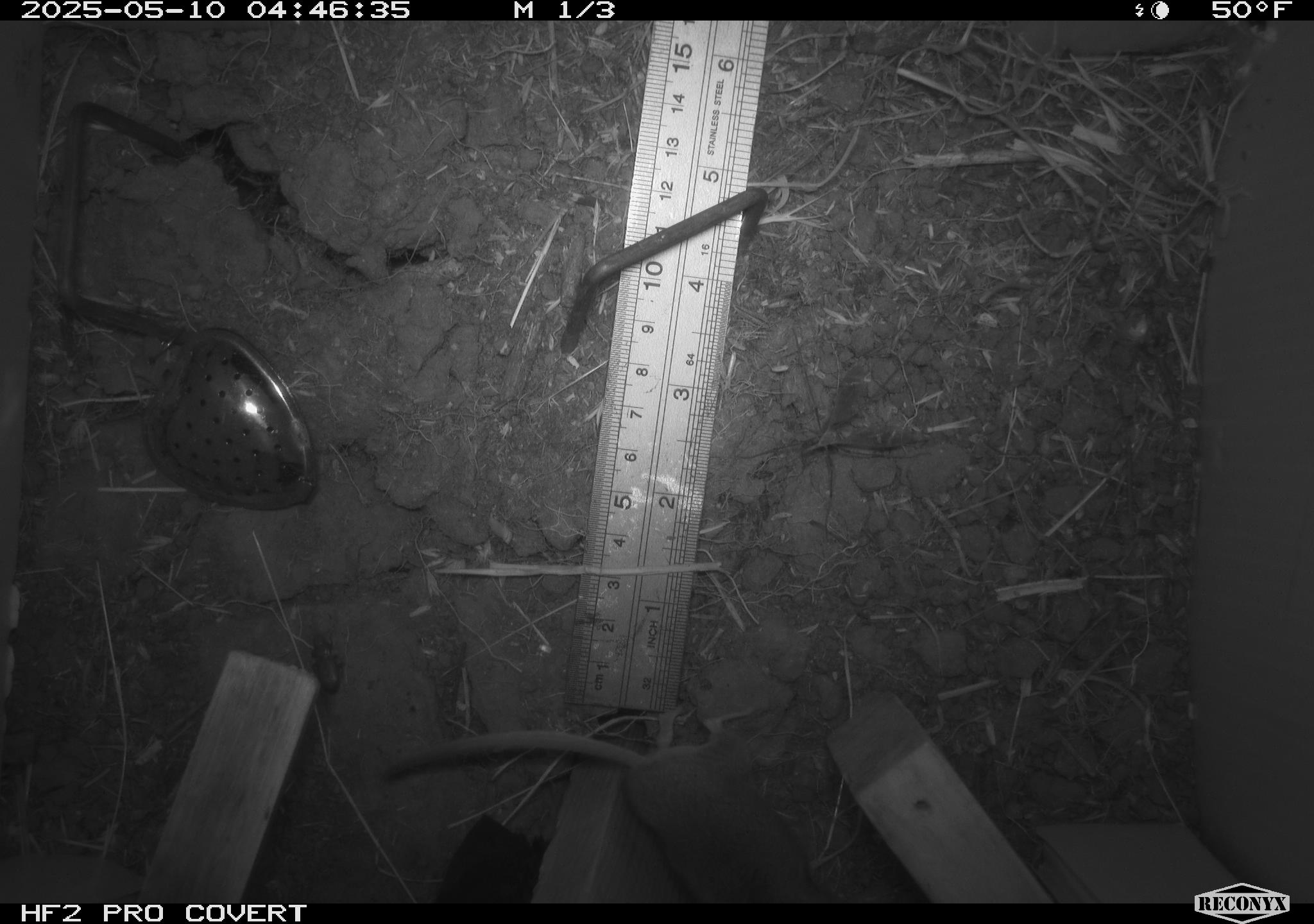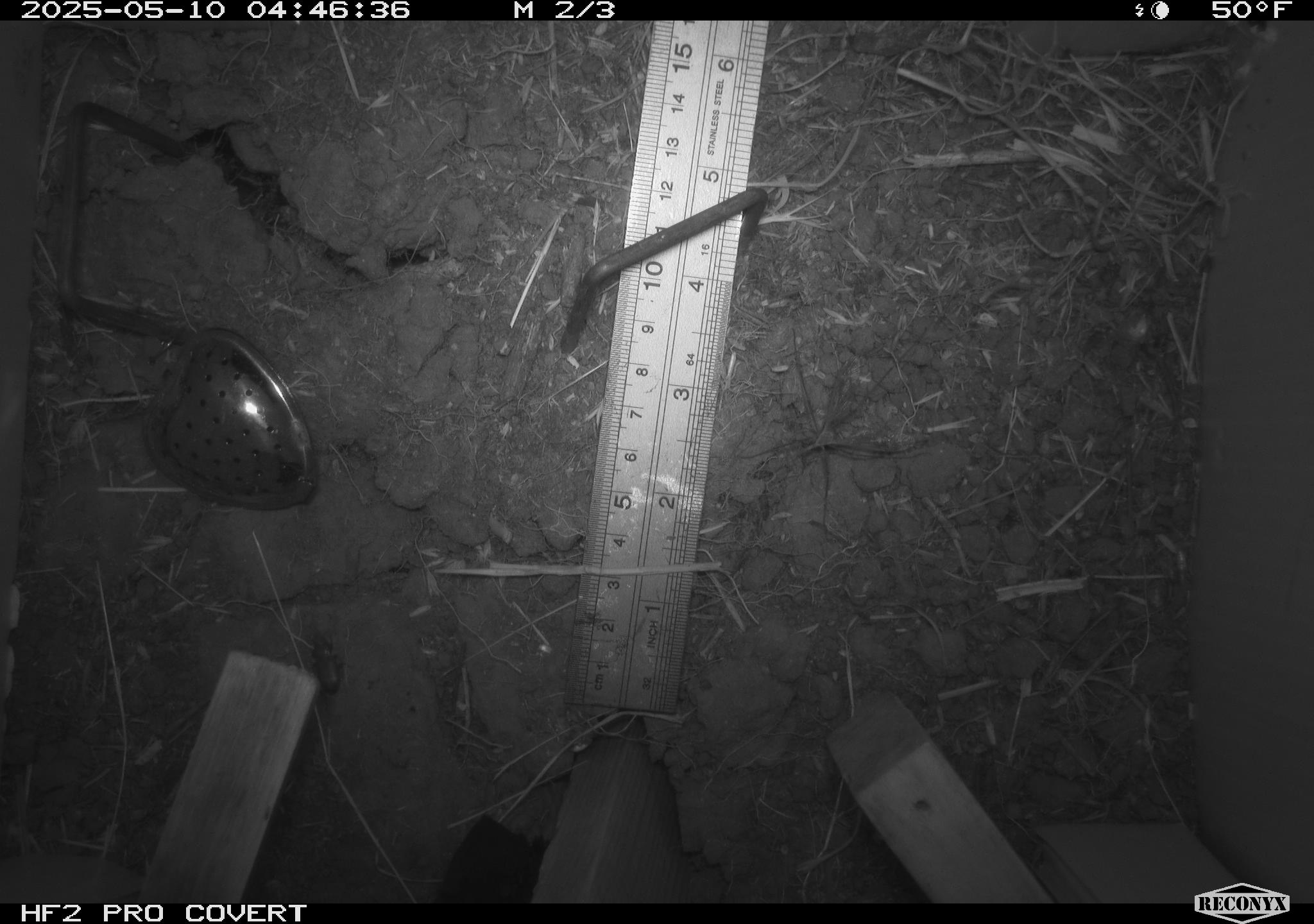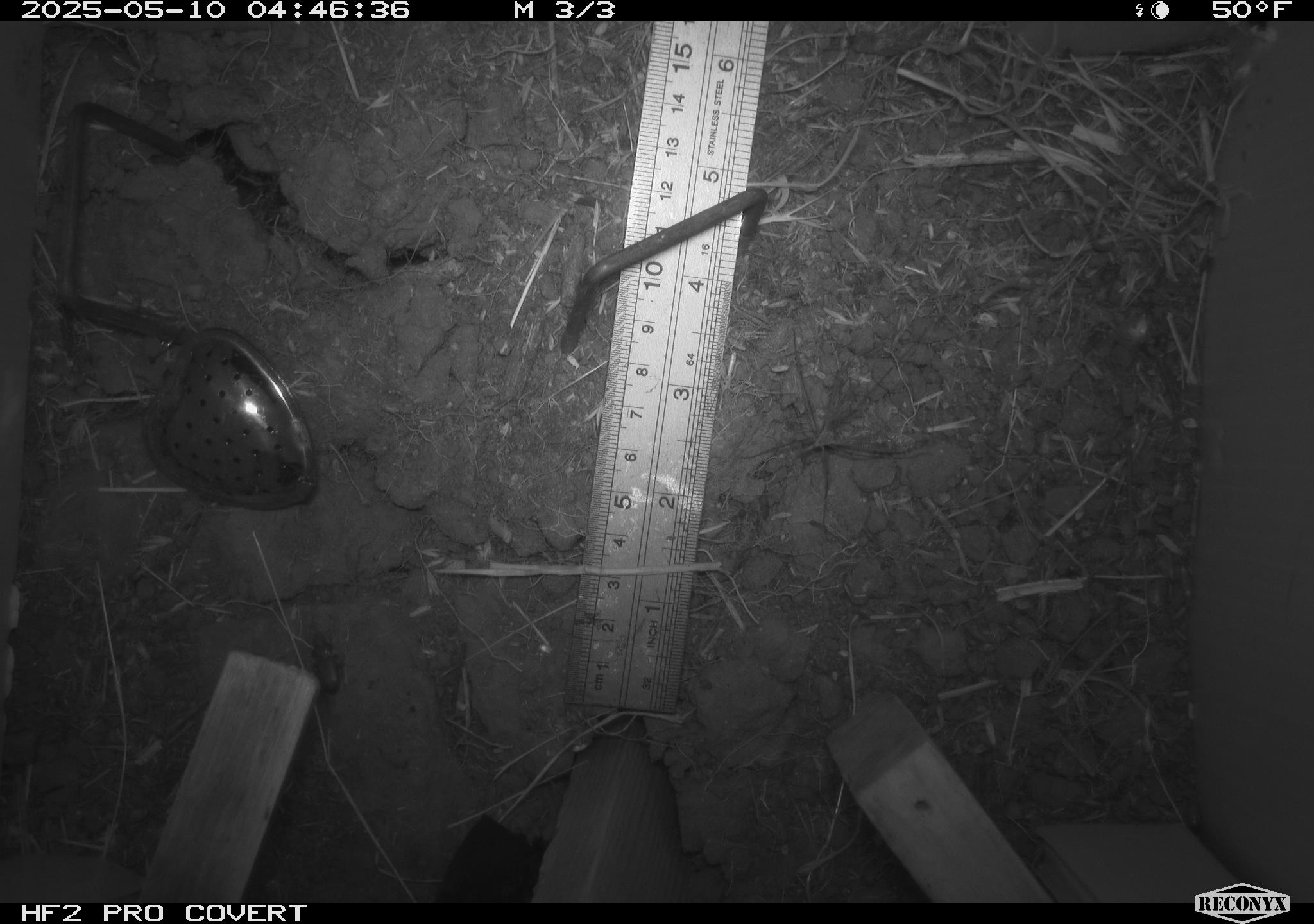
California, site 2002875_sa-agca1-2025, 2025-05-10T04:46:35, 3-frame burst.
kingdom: Animalia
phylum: Chordata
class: Mammalia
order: Rodentia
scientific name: Rodentia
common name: rodent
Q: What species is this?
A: Rodent (Rodentia).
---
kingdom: Animalia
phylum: Arthropoda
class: Insecta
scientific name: Insecta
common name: insect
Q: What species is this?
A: Insect (Insecta).